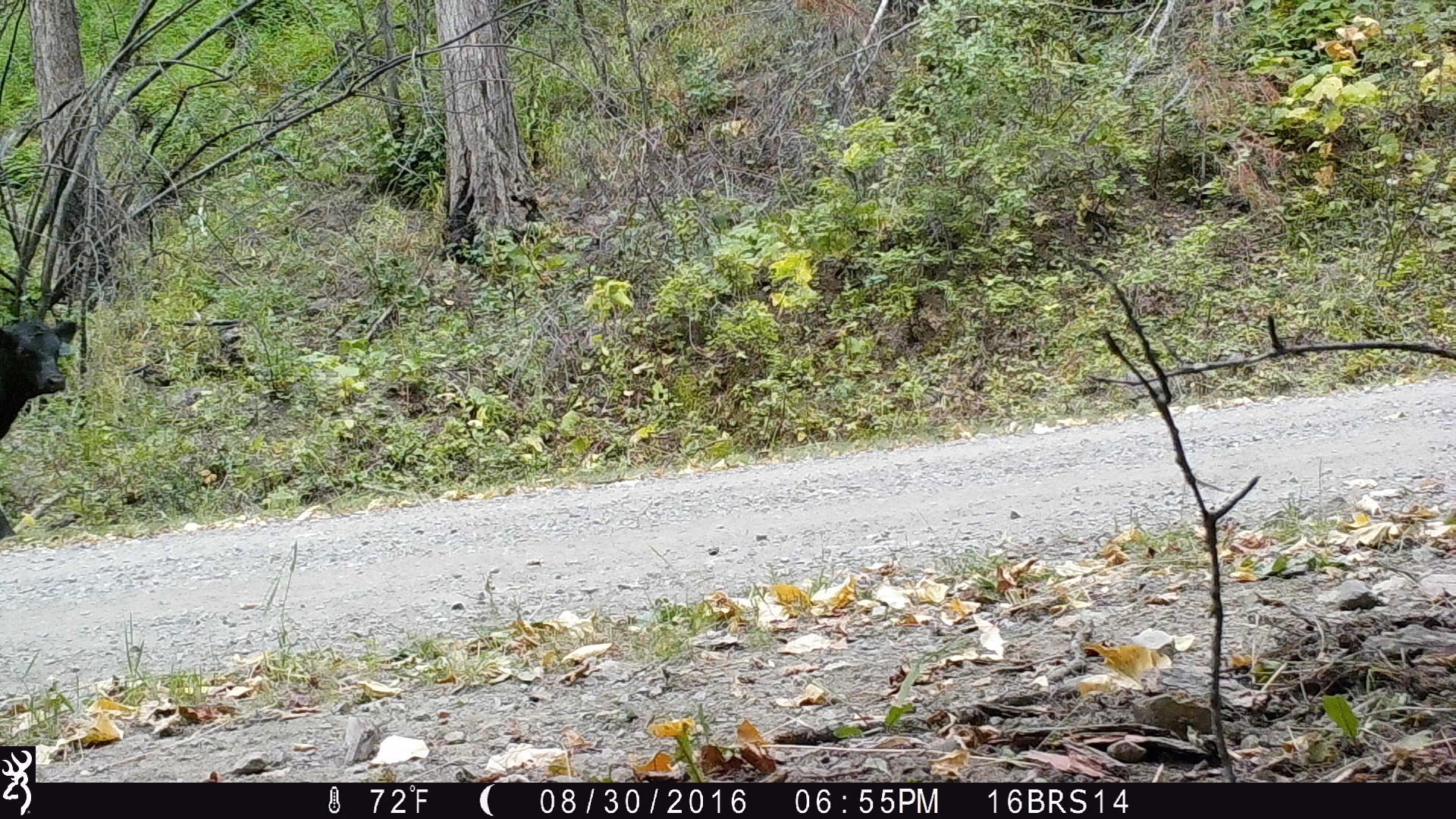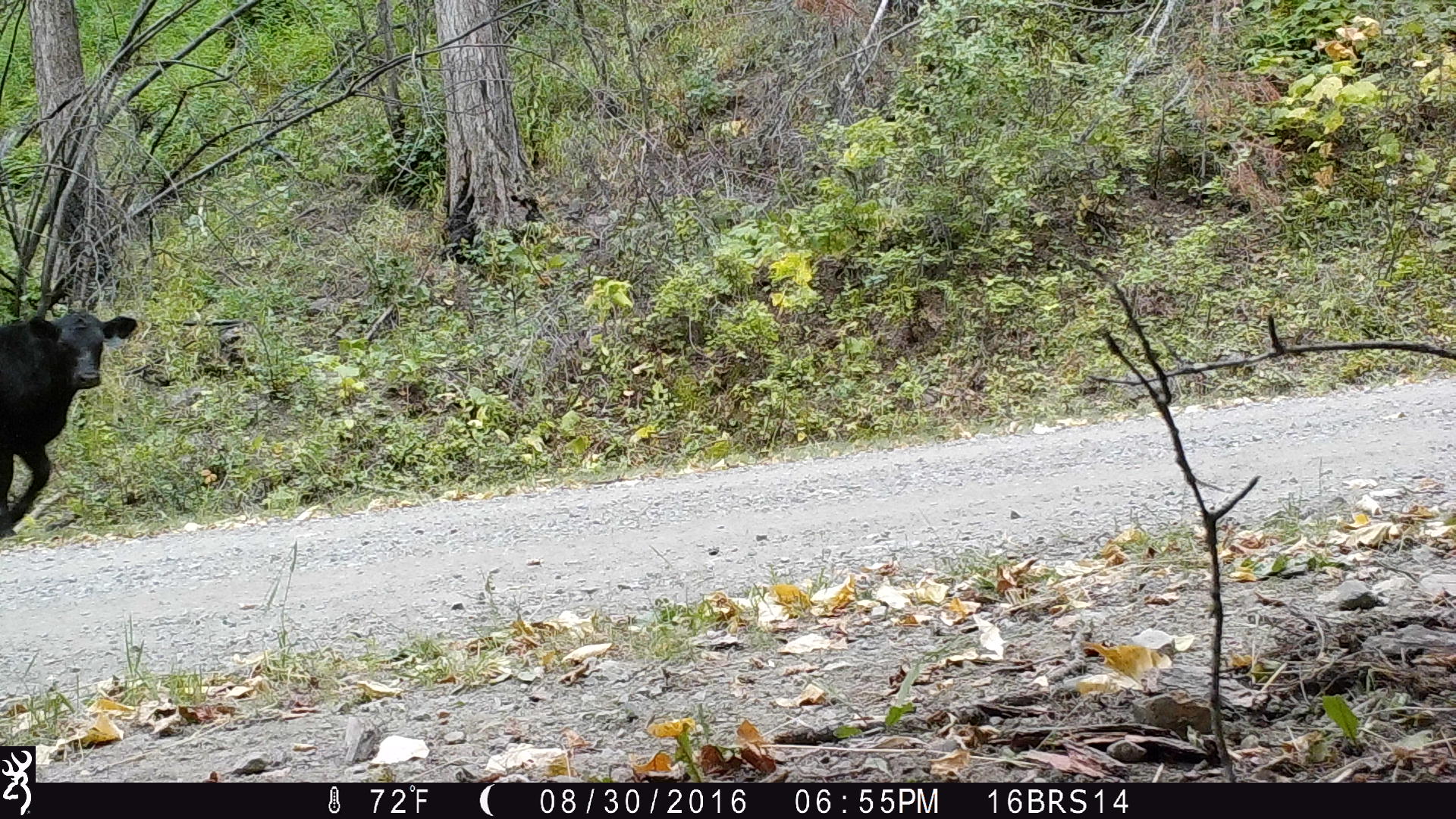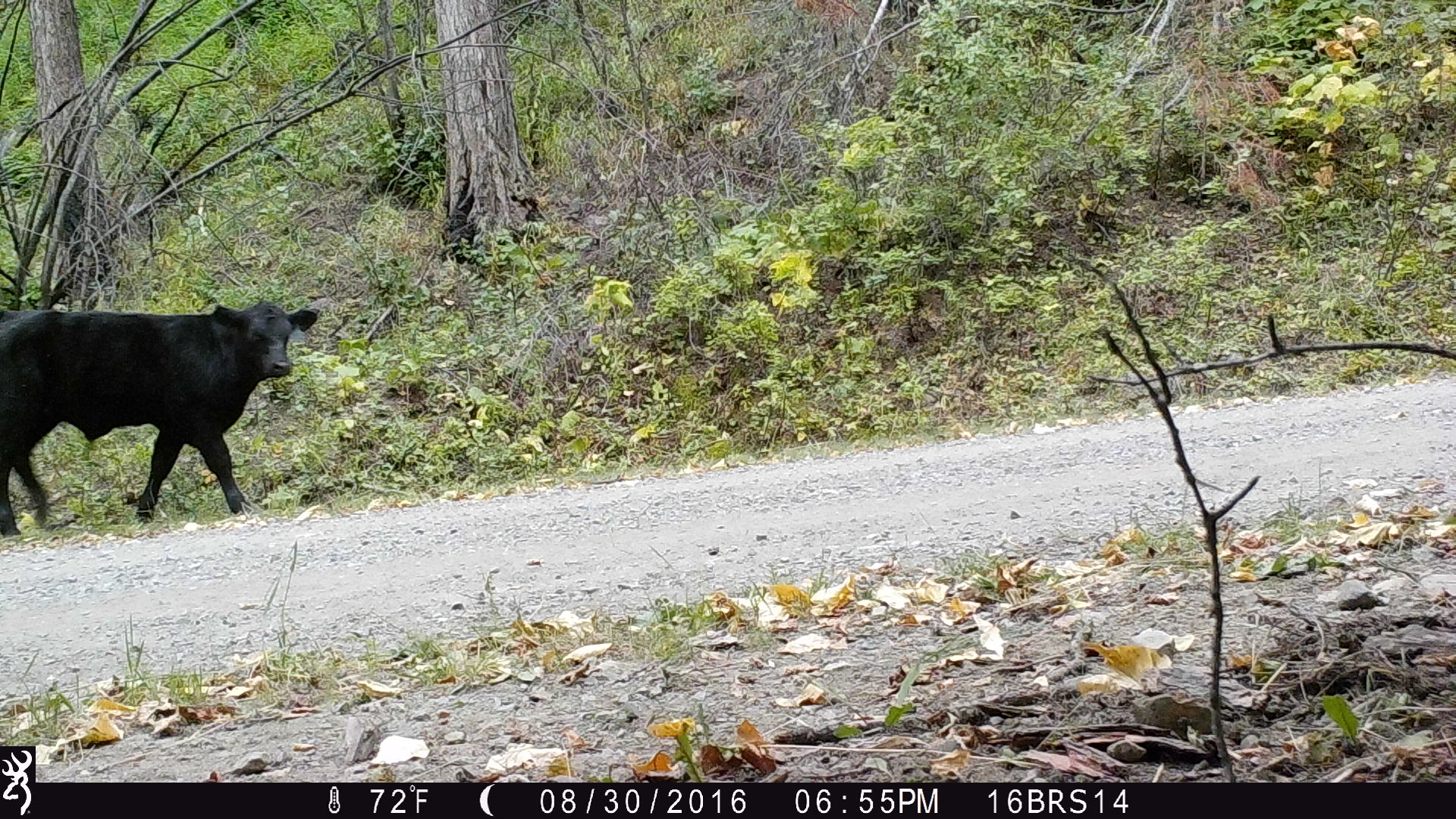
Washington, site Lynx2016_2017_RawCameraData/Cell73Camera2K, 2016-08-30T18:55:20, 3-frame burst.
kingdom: Animalia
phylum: Chordata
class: Mammalia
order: Artiodactyla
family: Bovidae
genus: Bos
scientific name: Bos taurus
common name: domestic cattle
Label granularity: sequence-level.